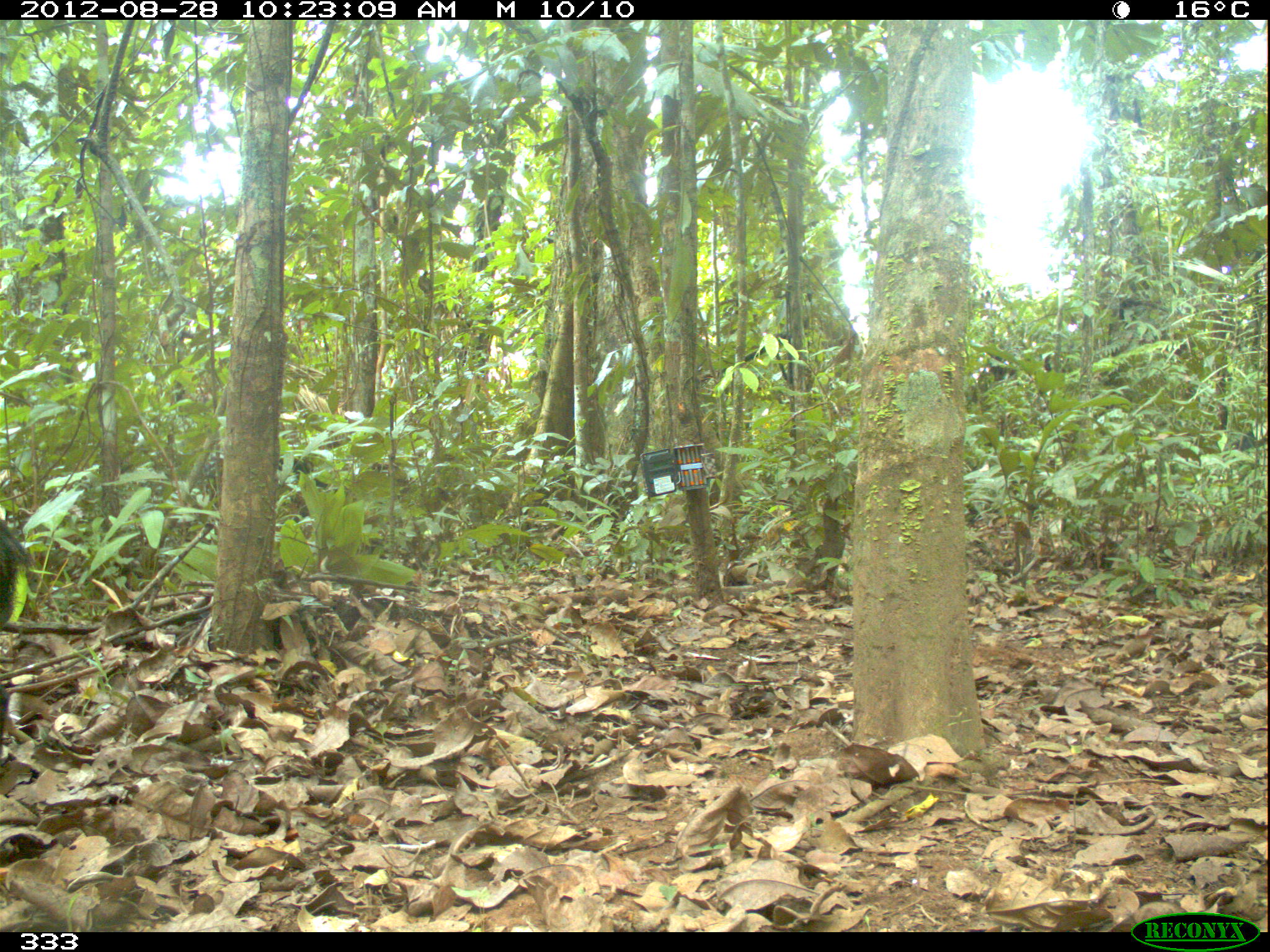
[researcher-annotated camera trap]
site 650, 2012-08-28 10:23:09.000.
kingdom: Animalia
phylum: Chordata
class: Mammalia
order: Artiodactyla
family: Tayassuidae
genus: Tayassu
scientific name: Tayassu pecari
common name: white-lipped peccary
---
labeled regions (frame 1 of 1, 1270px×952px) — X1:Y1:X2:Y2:
tayassu pecari: 0:518:28:623